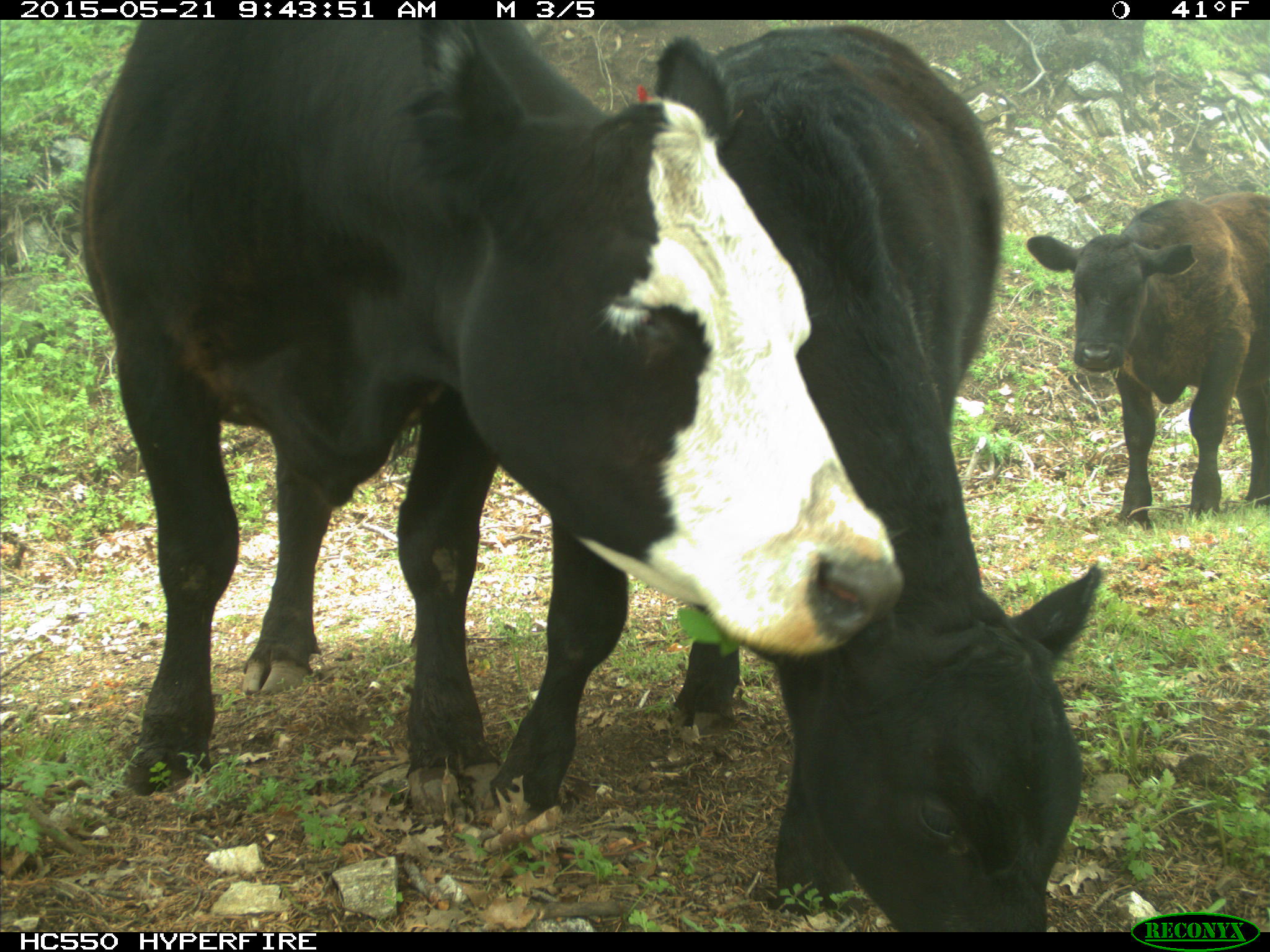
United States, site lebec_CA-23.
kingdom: Animalia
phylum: Chordata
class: Mammalia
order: Artiodactyla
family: Bovidae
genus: Bos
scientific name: Bos taurus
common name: domestic cow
Bos taurus (domestic cow).